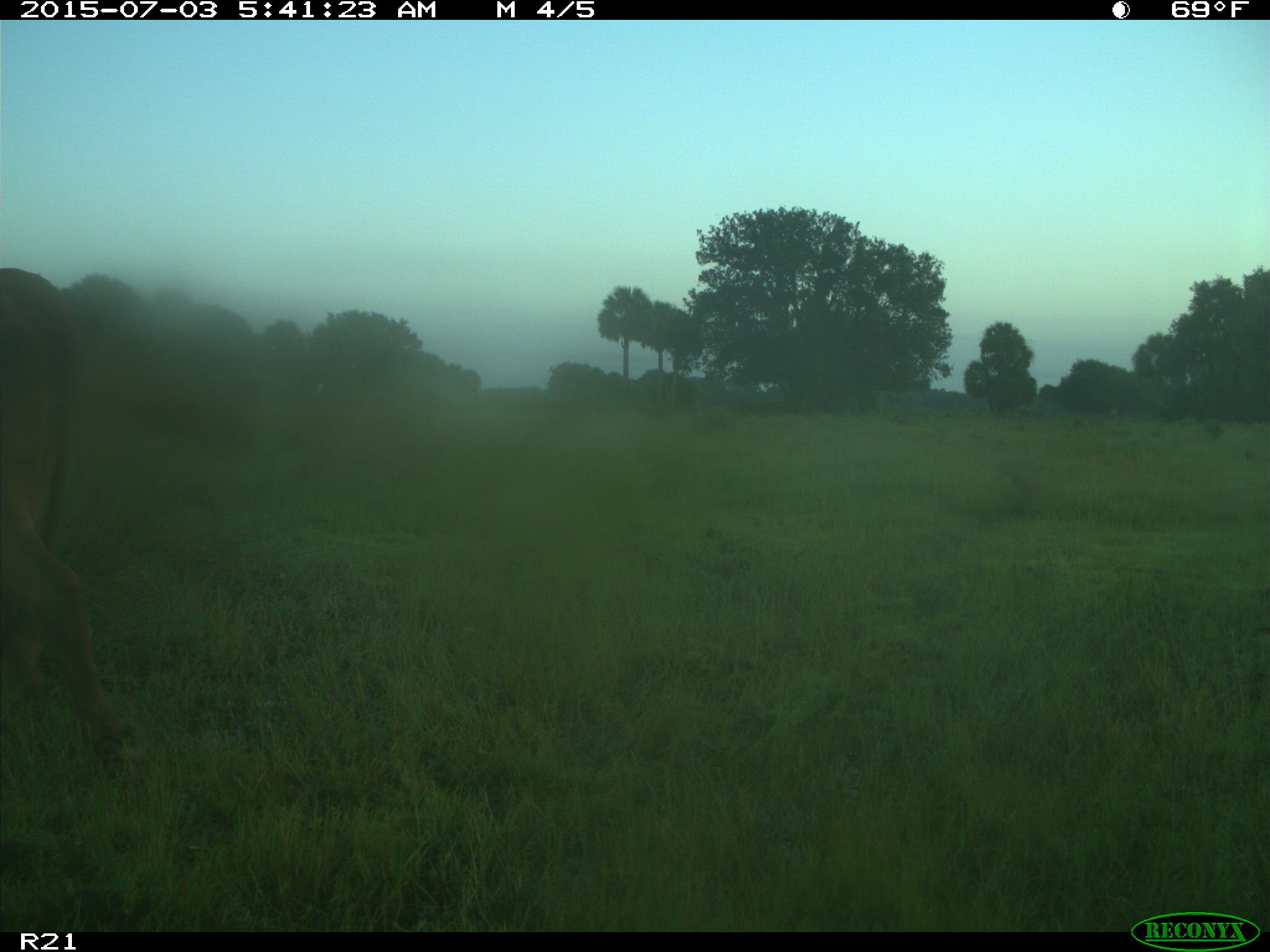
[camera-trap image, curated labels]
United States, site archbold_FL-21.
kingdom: Animalia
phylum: Chordata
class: Mammalia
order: Artiodactyla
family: Bovidae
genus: Bos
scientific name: Bos taurus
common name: domestic cow